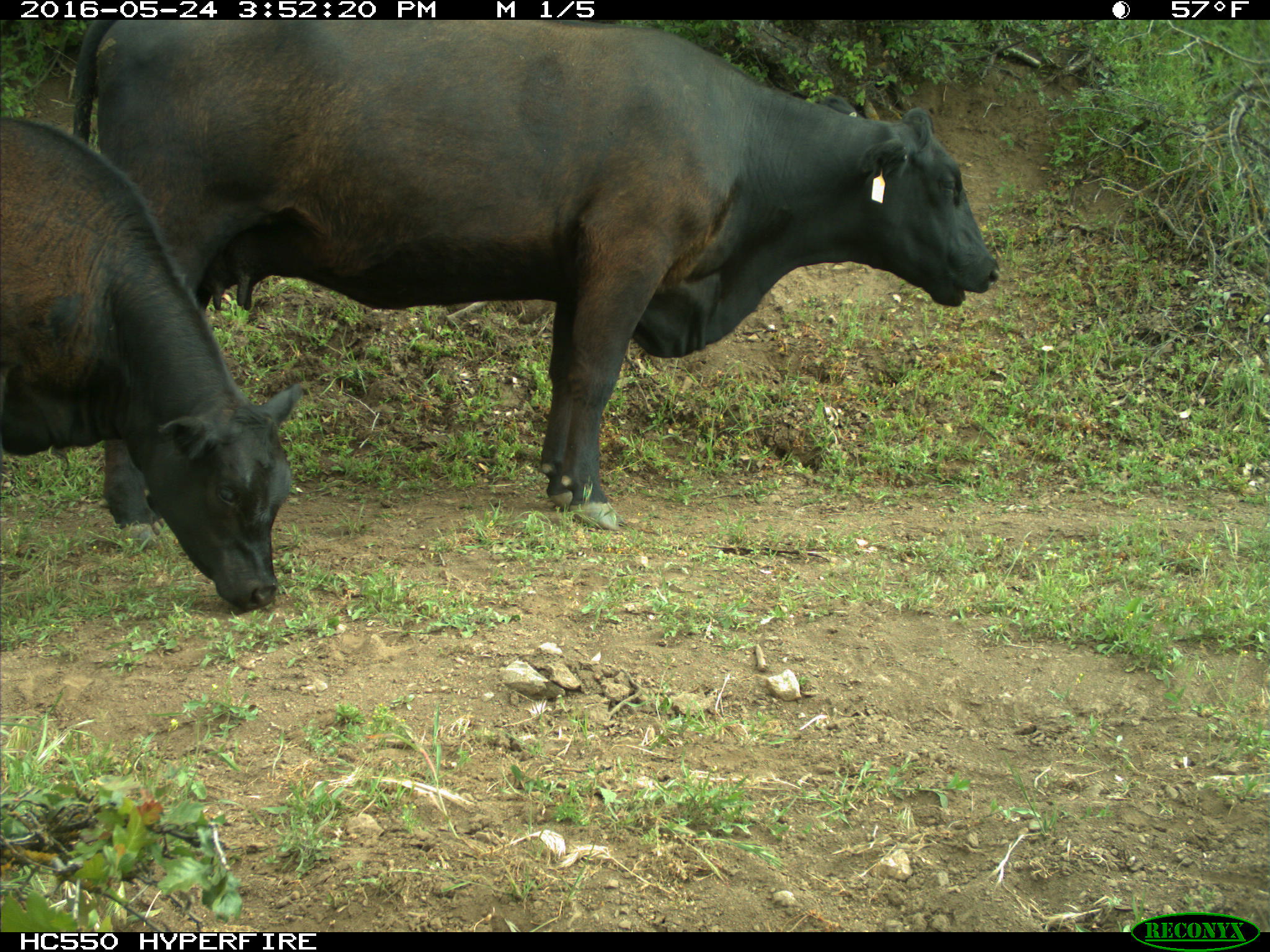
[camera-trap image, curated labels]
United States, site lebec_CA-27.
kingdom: Animalia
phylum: Chordata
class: Mammalia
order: Artiodactyla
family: Bovidae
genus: Bos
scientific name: Bos taurus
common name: domestic cow